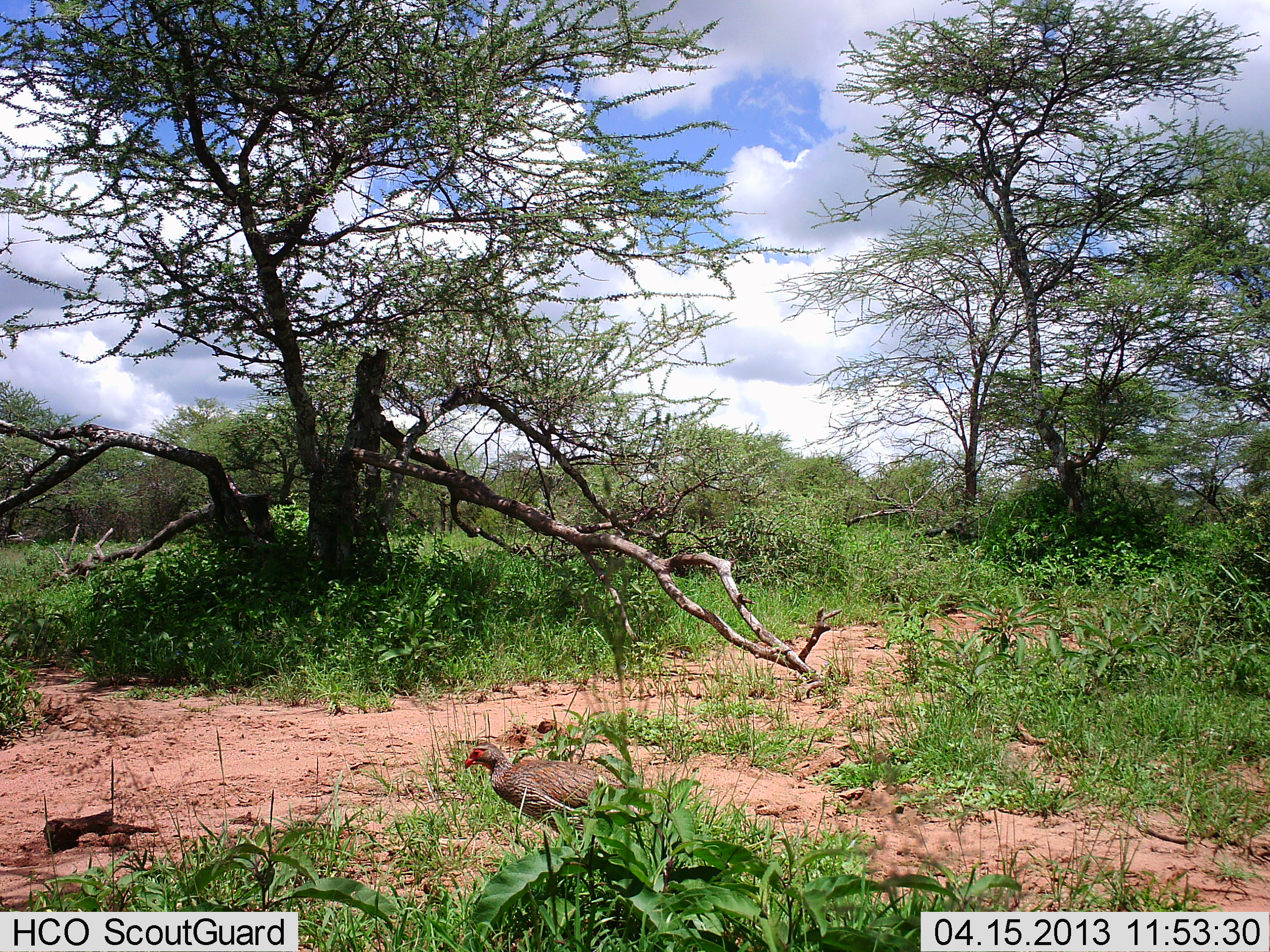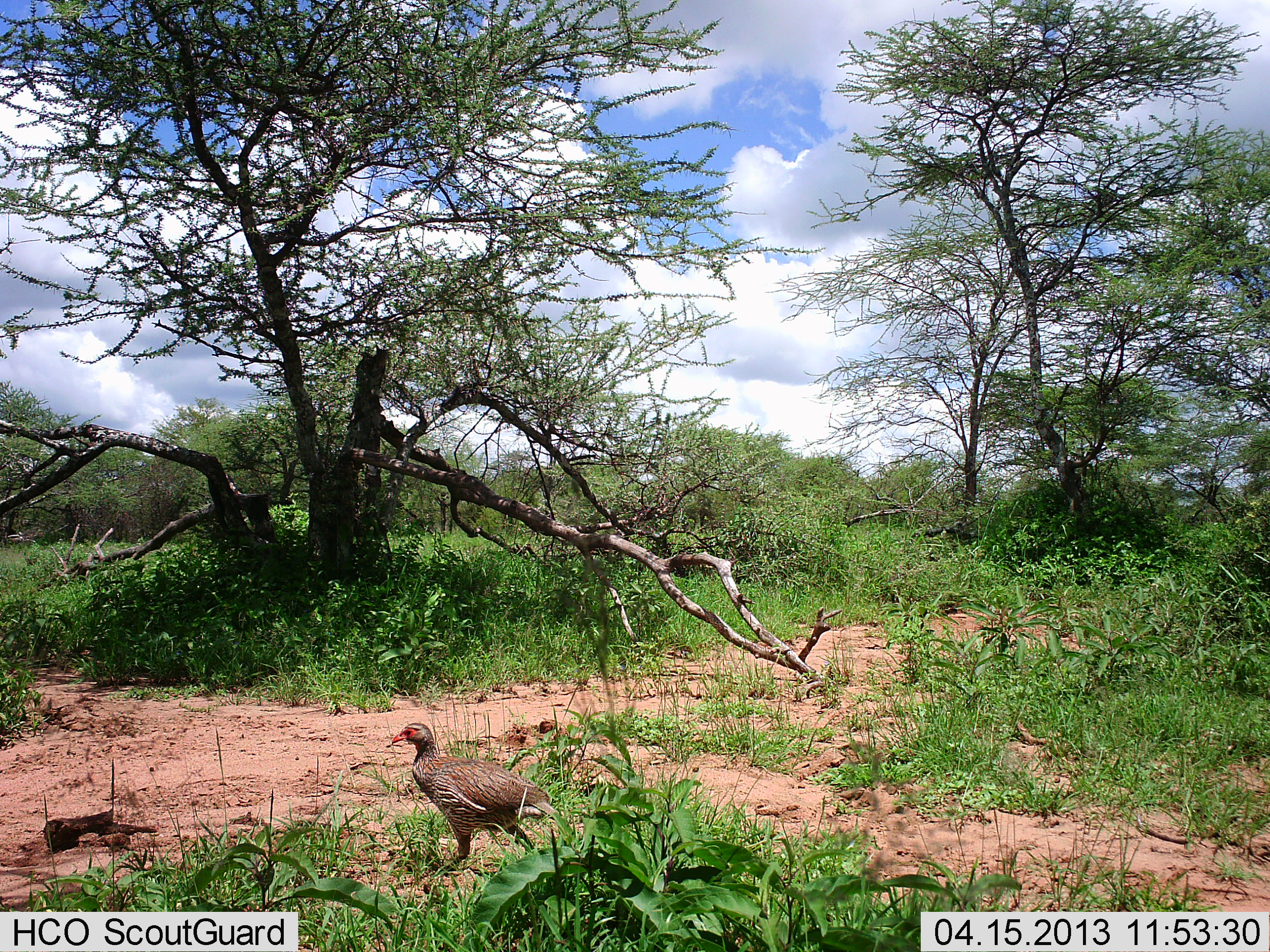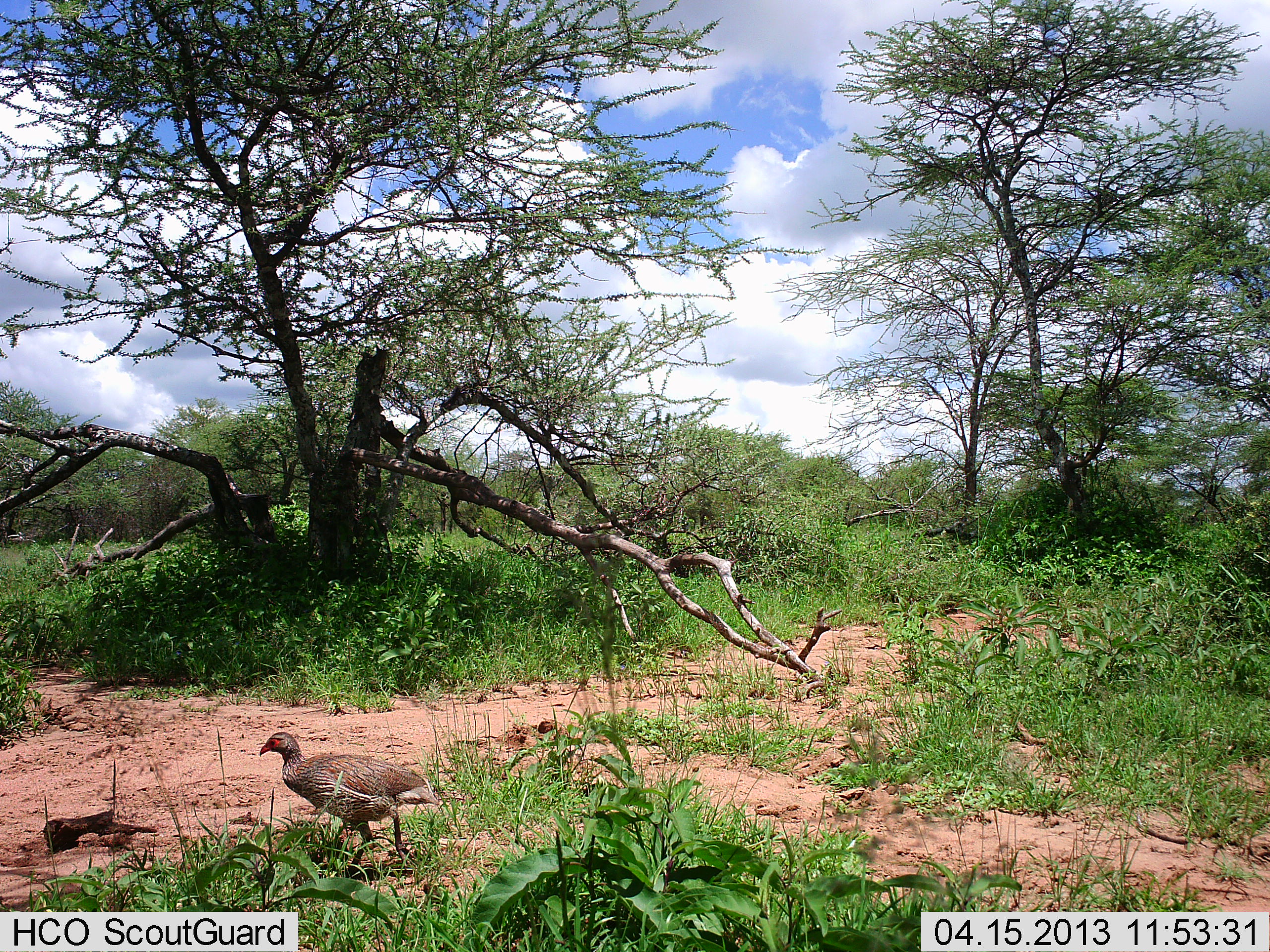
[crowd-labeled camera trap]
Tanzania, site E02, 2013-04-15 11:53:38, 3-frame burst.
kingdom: Animalia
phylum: Chordata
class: Aves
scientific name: Aves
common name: bird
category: otherbird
Otherbird (bird) (Aves), count 1. Behavior (volunteer vote fractions): standing 7%, resting 0%, moving 93%, interacting 0%. Young present (vote fraction): 0%. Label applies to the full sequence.